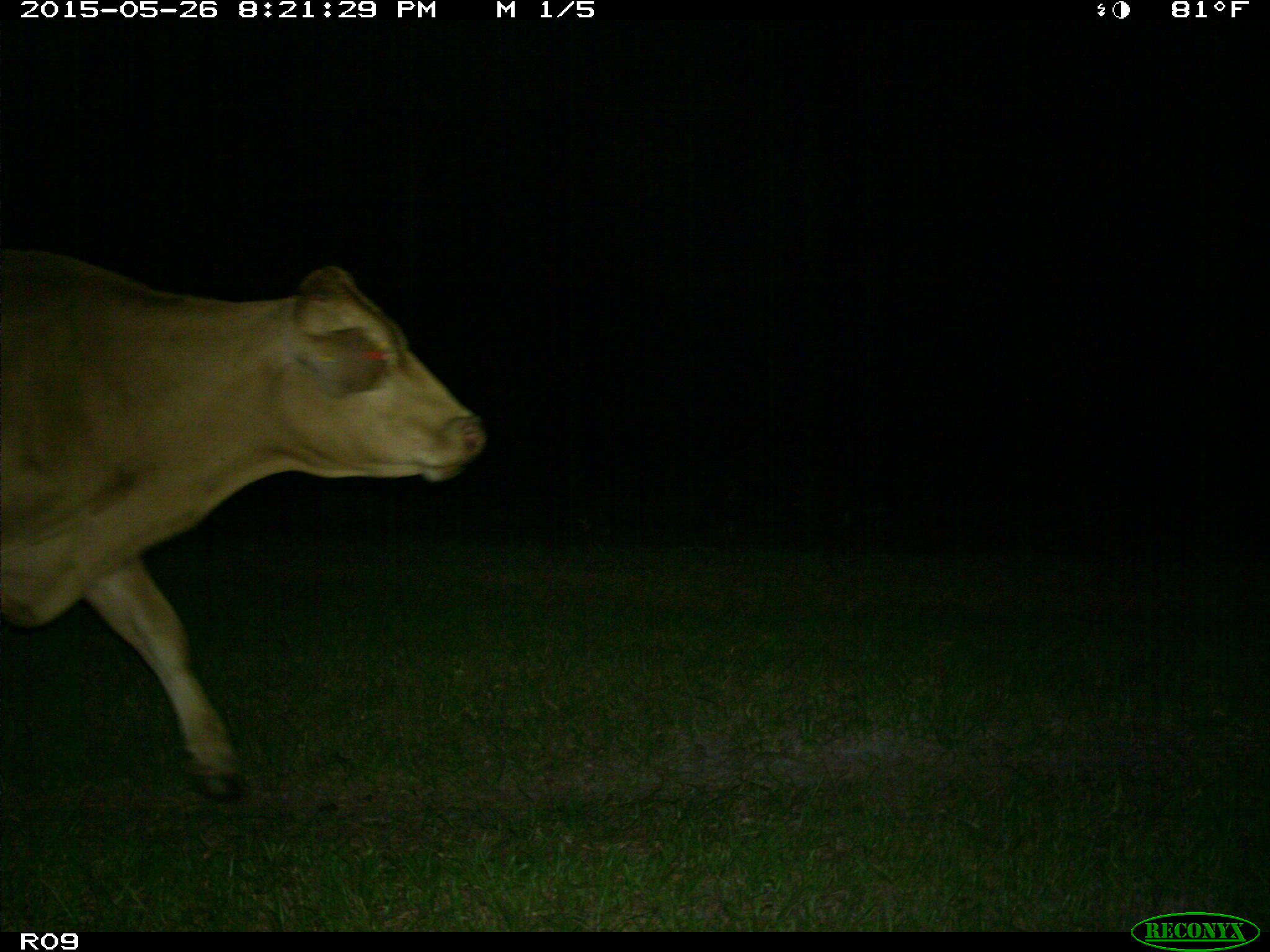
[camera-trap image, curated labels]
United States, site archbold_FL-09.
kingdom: Animalia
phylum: Chordata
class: Mammalia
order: Artiodactyla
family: Bovidae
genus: Bos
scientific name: Bos taurus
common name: domestic cow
Bos taurus (domestic cow).